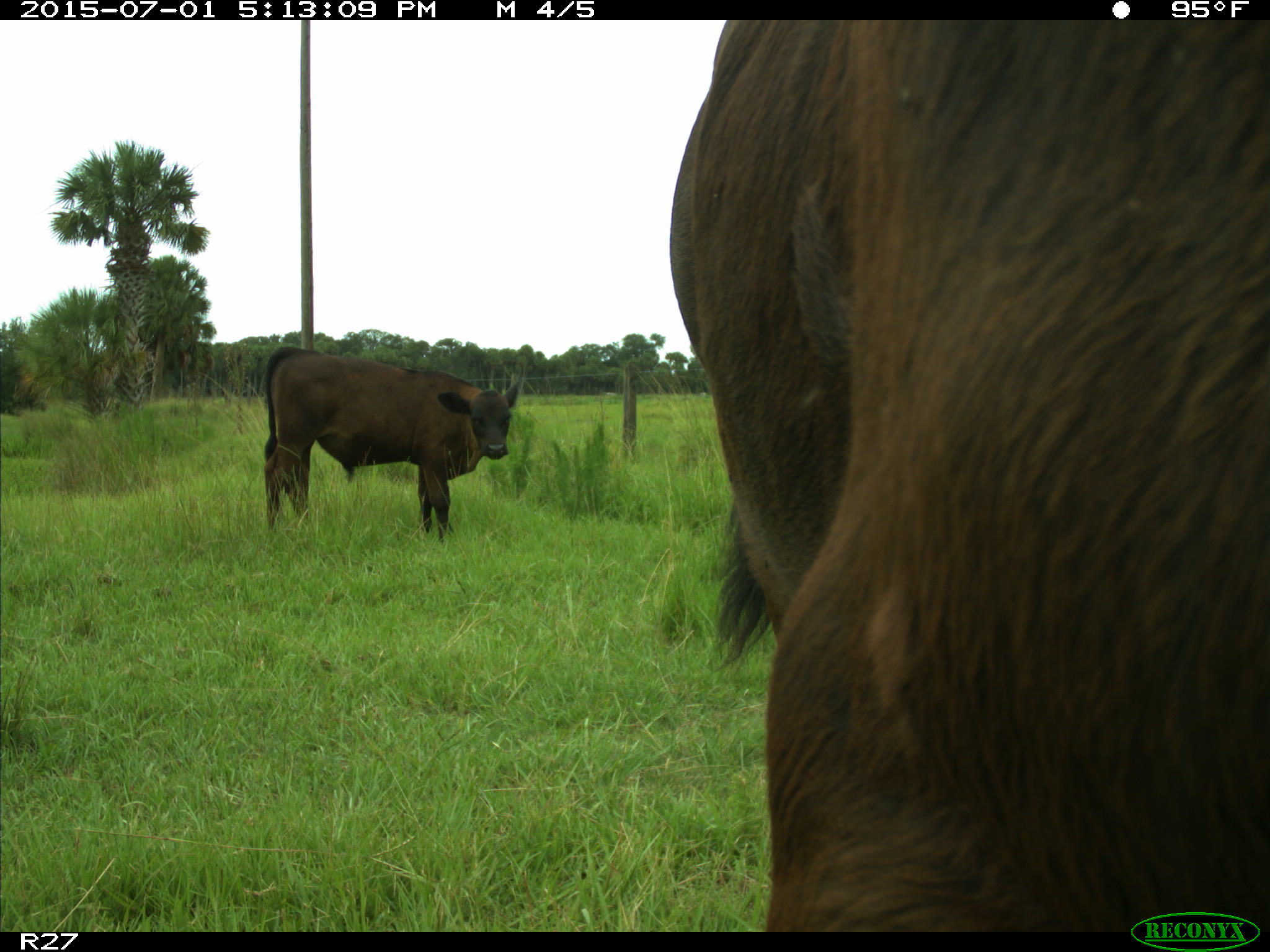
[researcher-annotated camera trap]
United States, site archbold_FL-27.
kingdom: Animalia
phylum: Chordata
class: Mammalia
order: Artiodactyla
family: Bovidae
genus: Bos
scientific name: Bos taurus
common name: domestic cow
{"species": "Bos taurus (domestic cow)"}